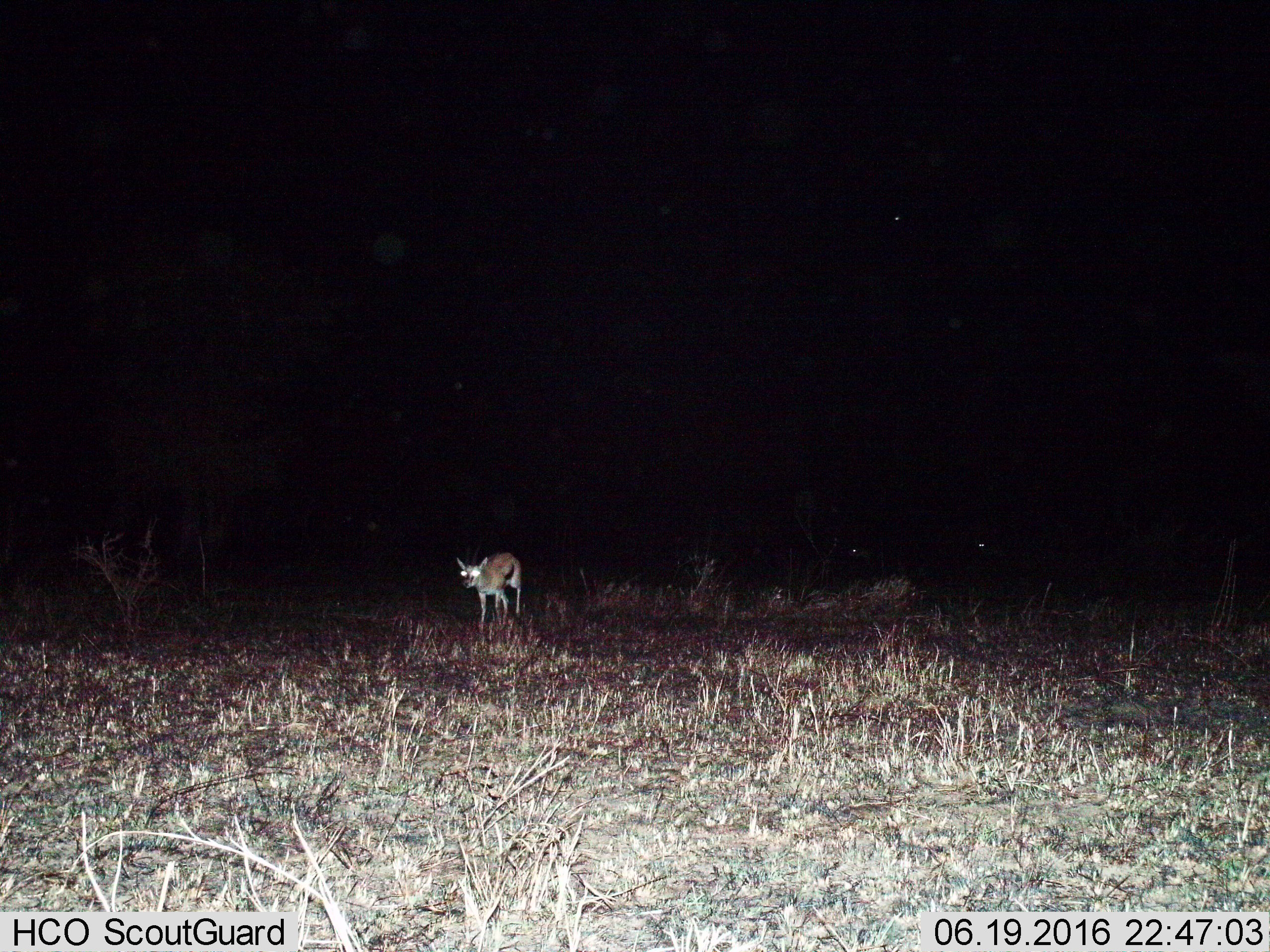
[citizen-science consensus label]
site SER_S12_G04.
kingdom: Animalia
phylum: Chordata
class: Mammalia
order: Artiodactyla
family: Bovidae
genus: Eudorcas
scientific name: Eudorcas thomsonii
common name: thomson's gazelle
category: gazellethomsons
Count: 1.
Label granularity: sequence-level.